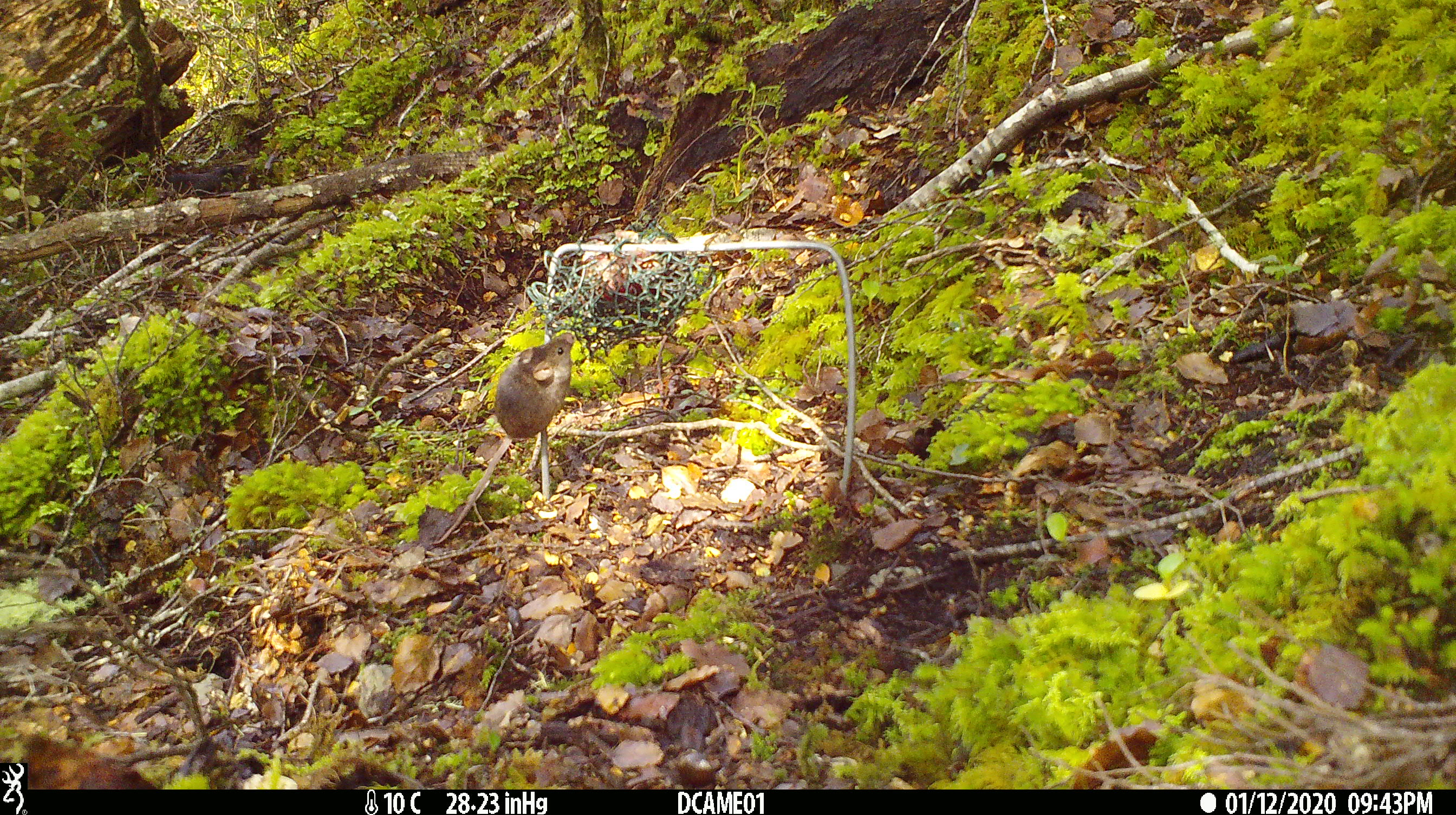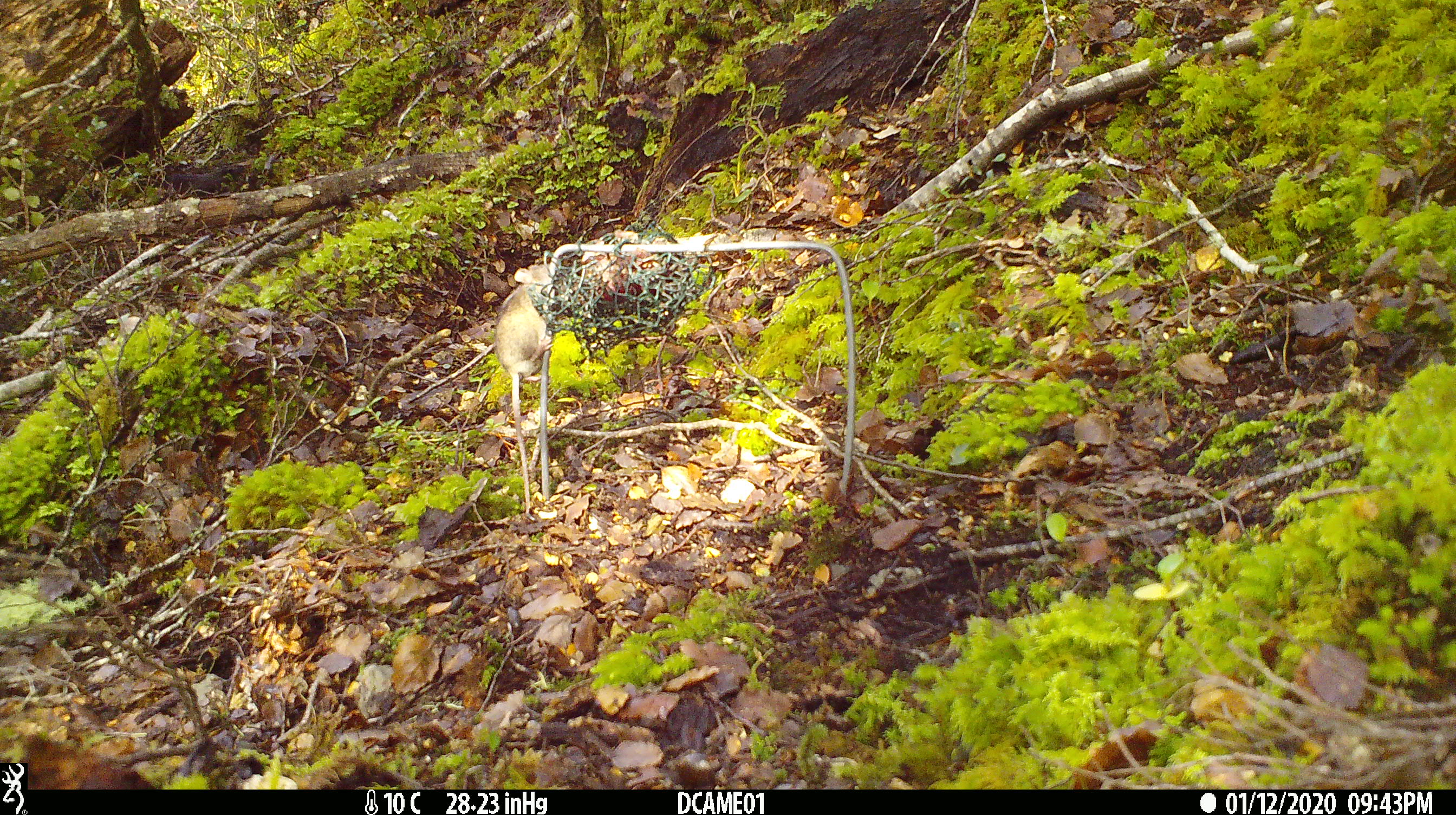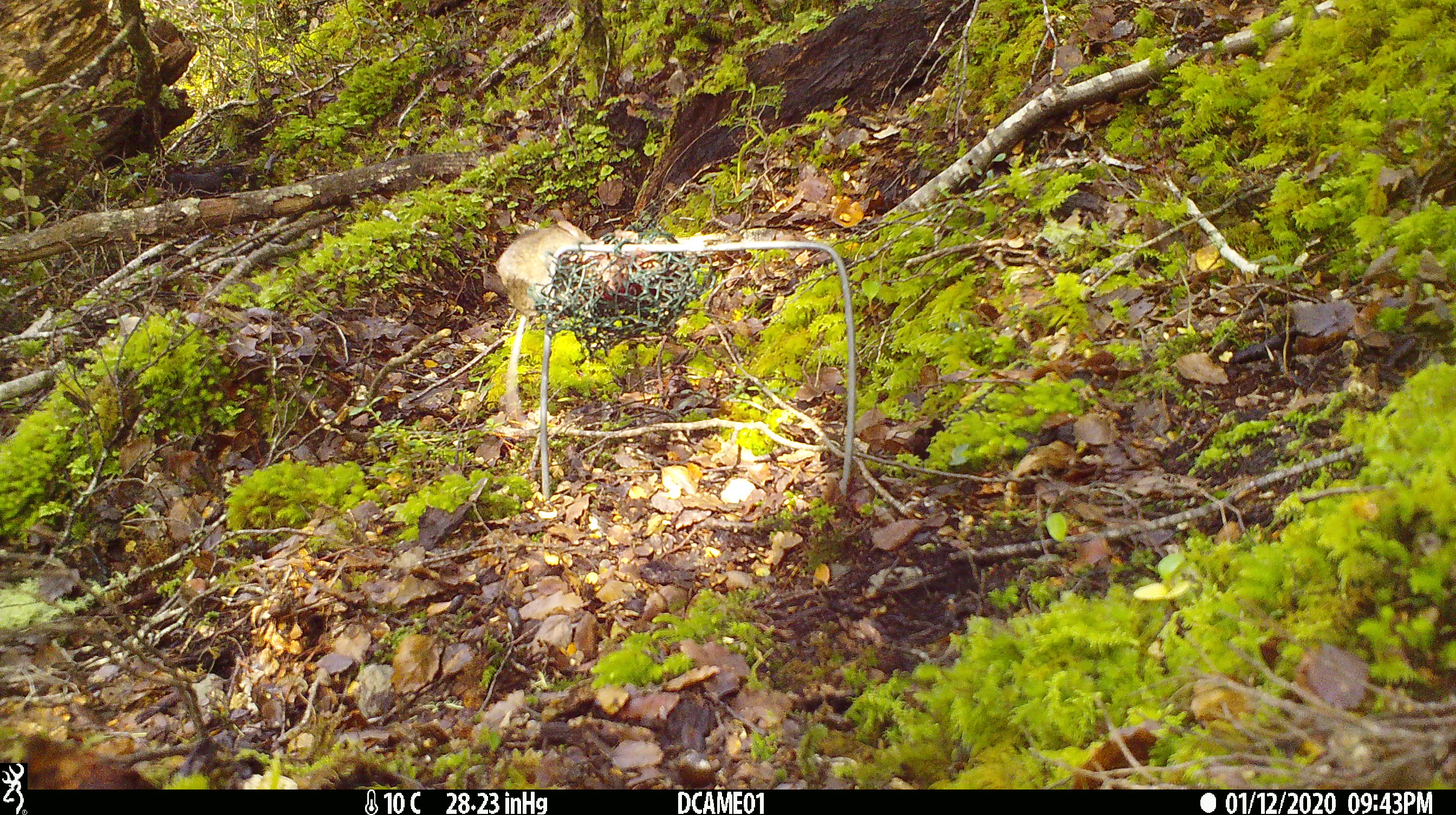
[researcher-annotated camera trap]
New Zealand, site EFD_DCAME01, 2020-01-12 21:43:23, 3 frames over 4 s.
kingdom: Animalia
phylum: Chordata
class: Mammalia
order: Rodentia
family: Muridae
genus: Mus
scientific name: Mus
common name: mouse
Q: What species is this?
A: Mouse (Mus).